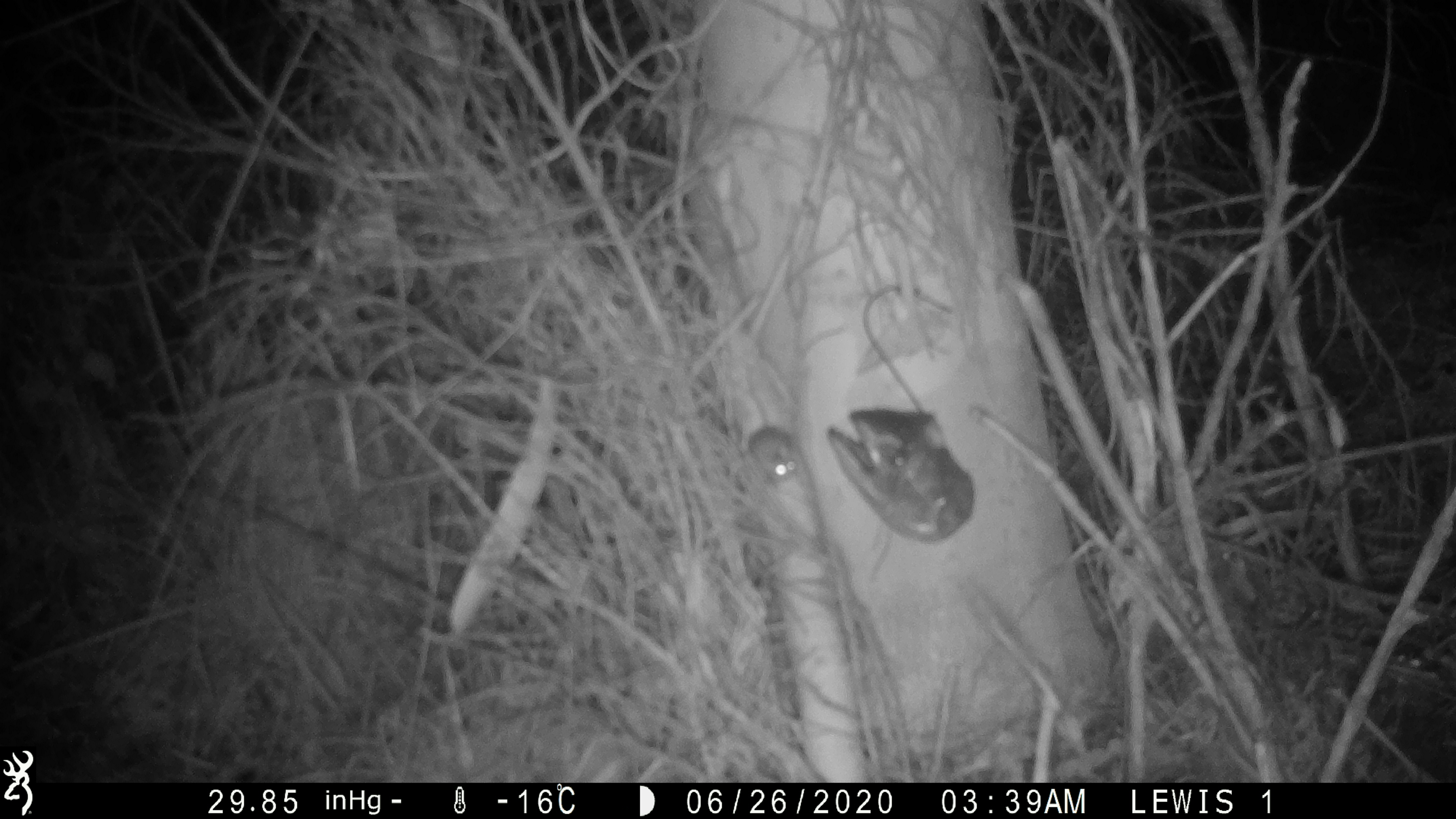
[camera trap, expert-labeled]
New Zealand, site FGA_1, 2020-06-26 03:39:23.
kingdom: Animalia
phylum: Chordata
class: Mammalia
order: Rodentia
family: Muridae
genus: Mus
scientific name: Mus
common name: mouse